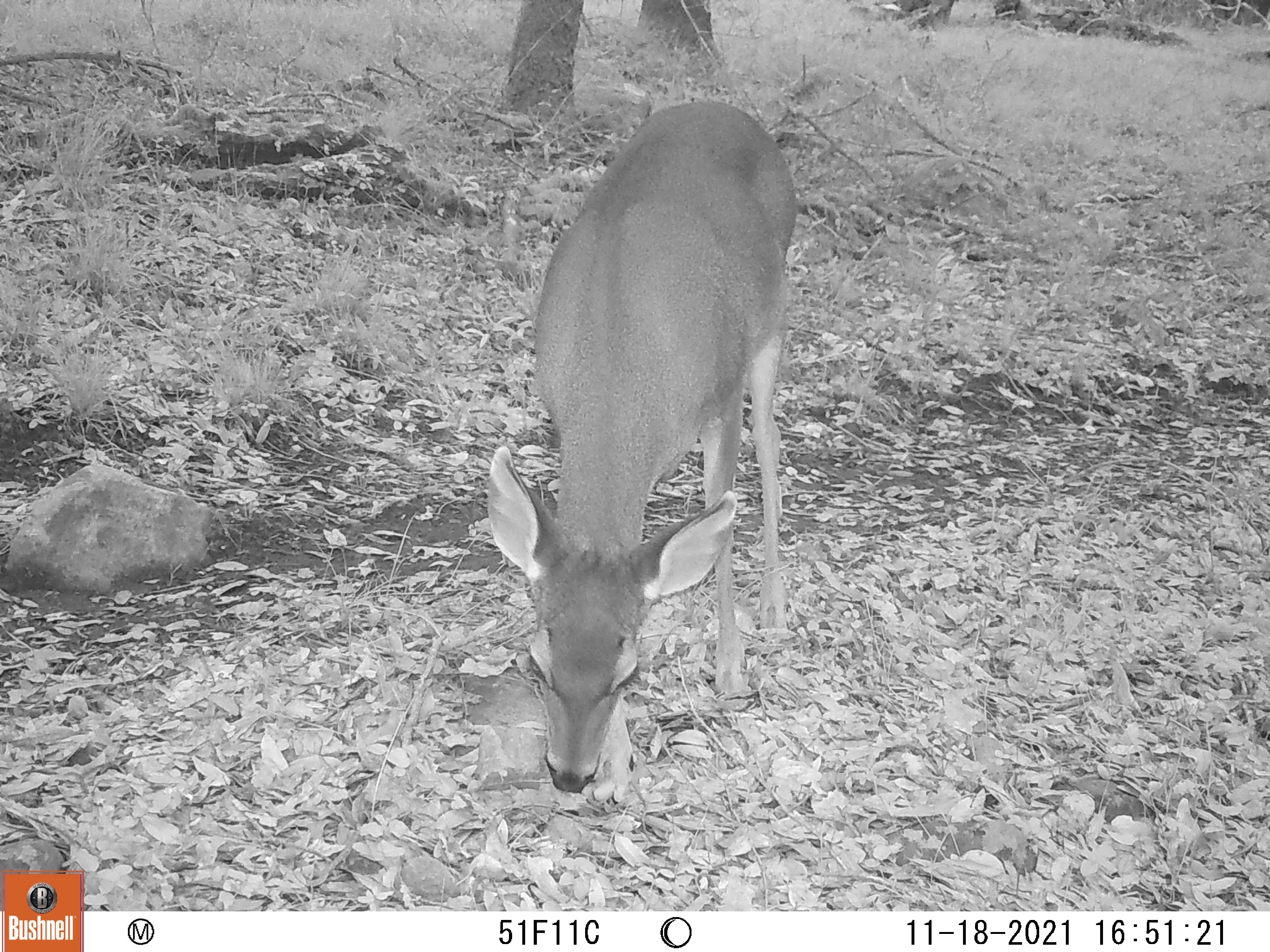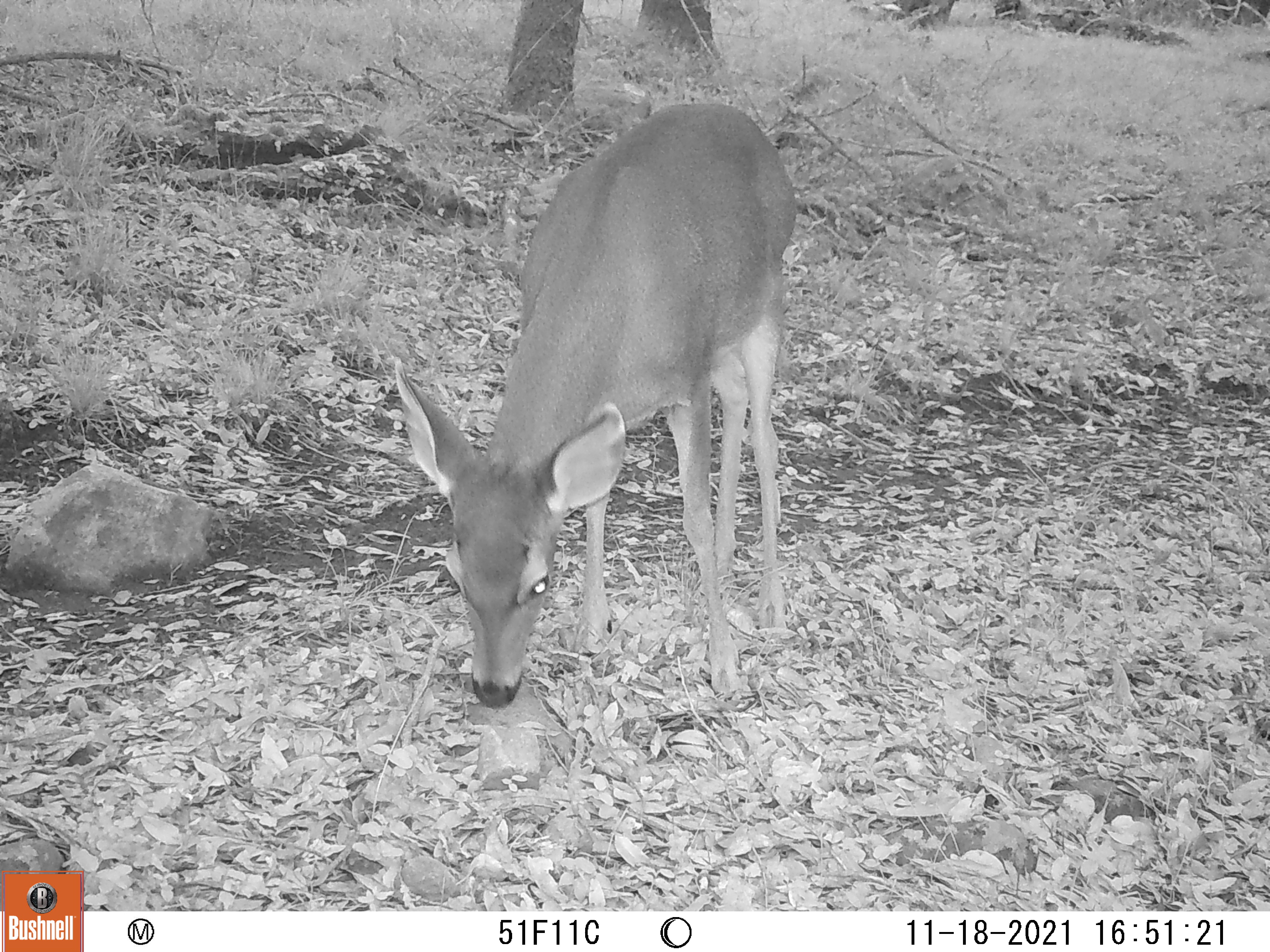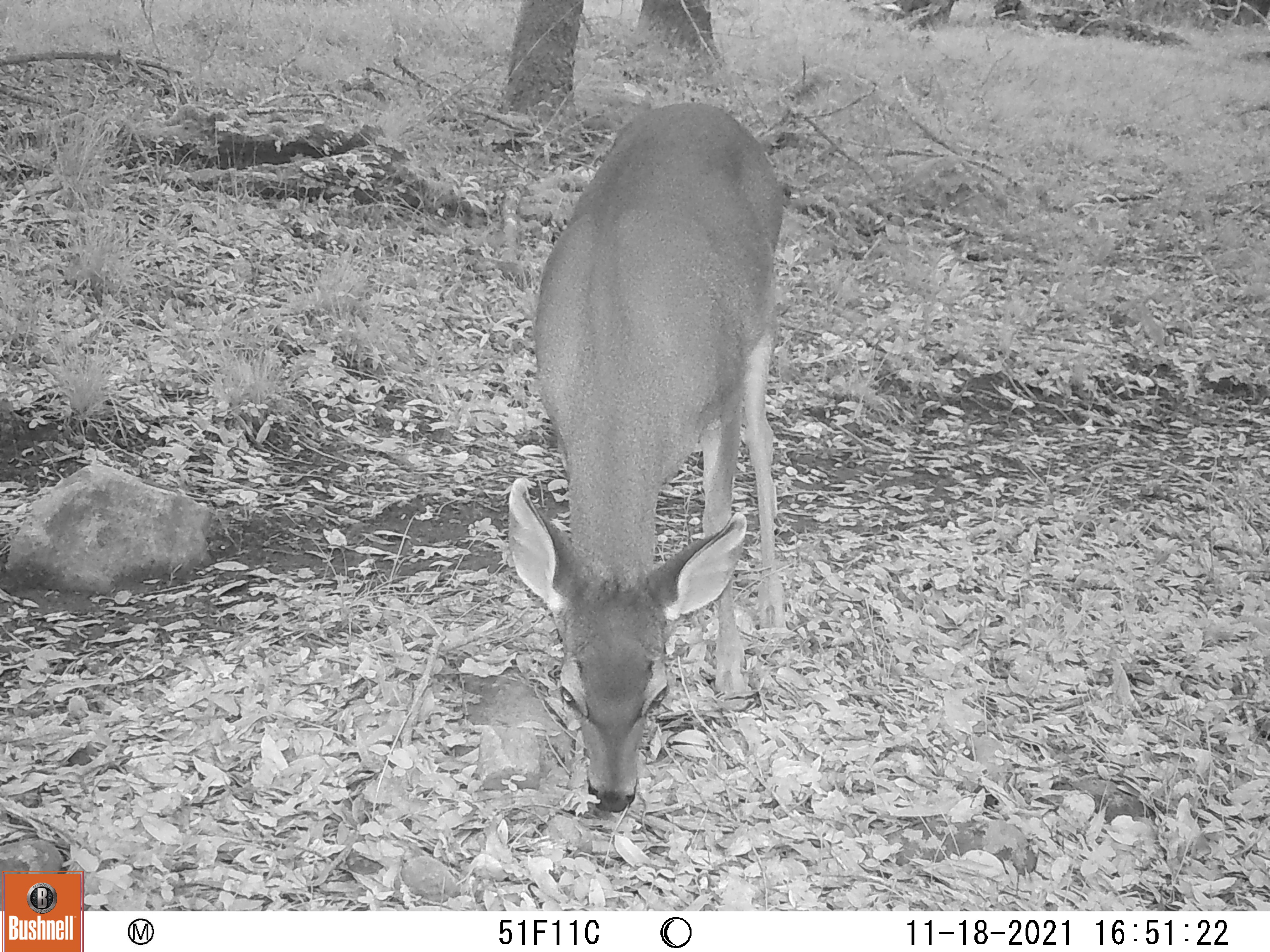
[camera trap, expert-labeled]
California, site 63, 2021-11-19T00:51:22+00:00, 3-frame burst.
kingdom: Animalia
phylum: Chordata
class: Mammalia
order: Artiodactyla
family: Cervidae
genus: Odocoileus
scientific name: Odocoileus hemionus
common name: mule deer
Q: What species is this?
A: Mule deer (Odocoileus hemionus).